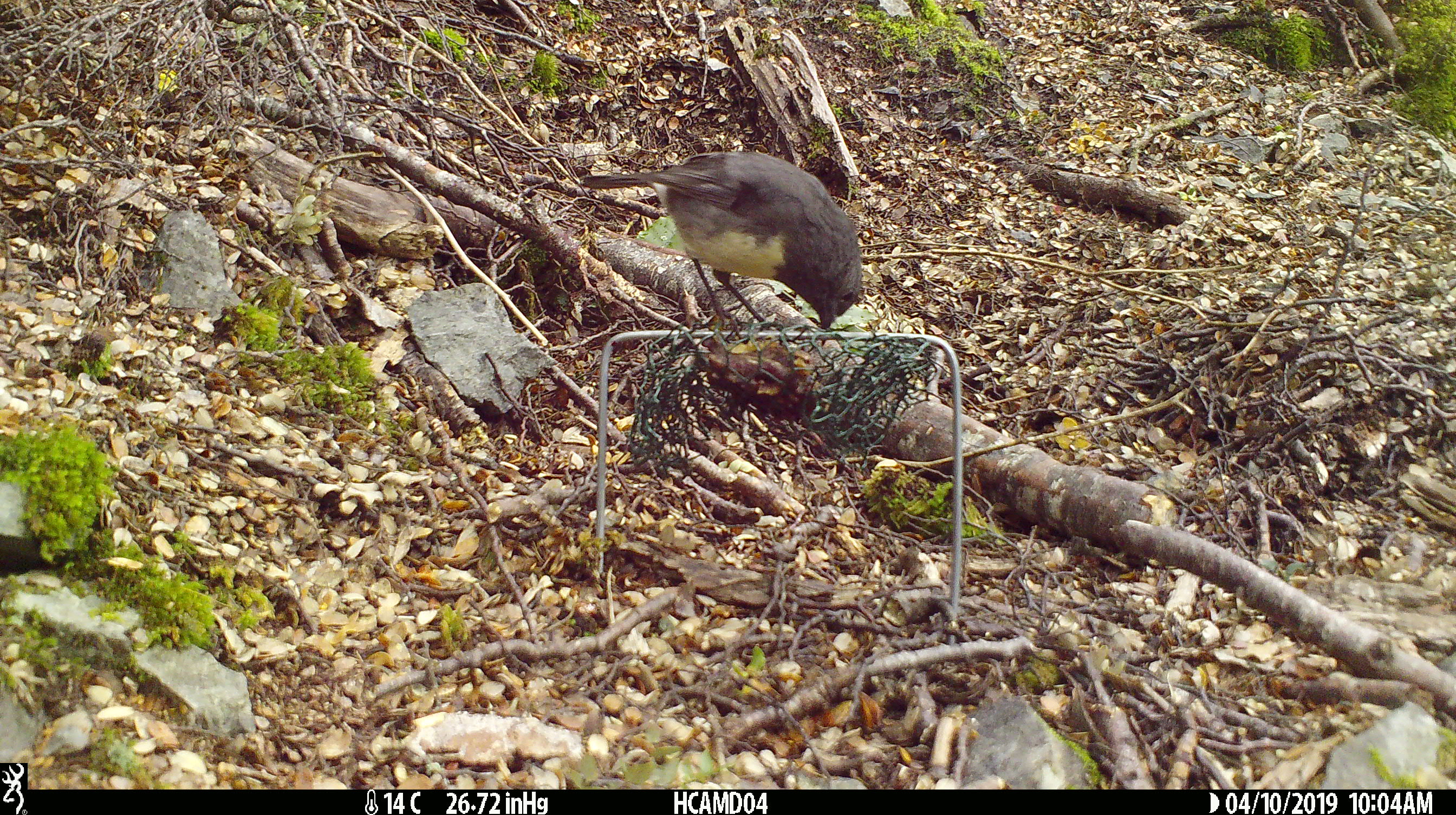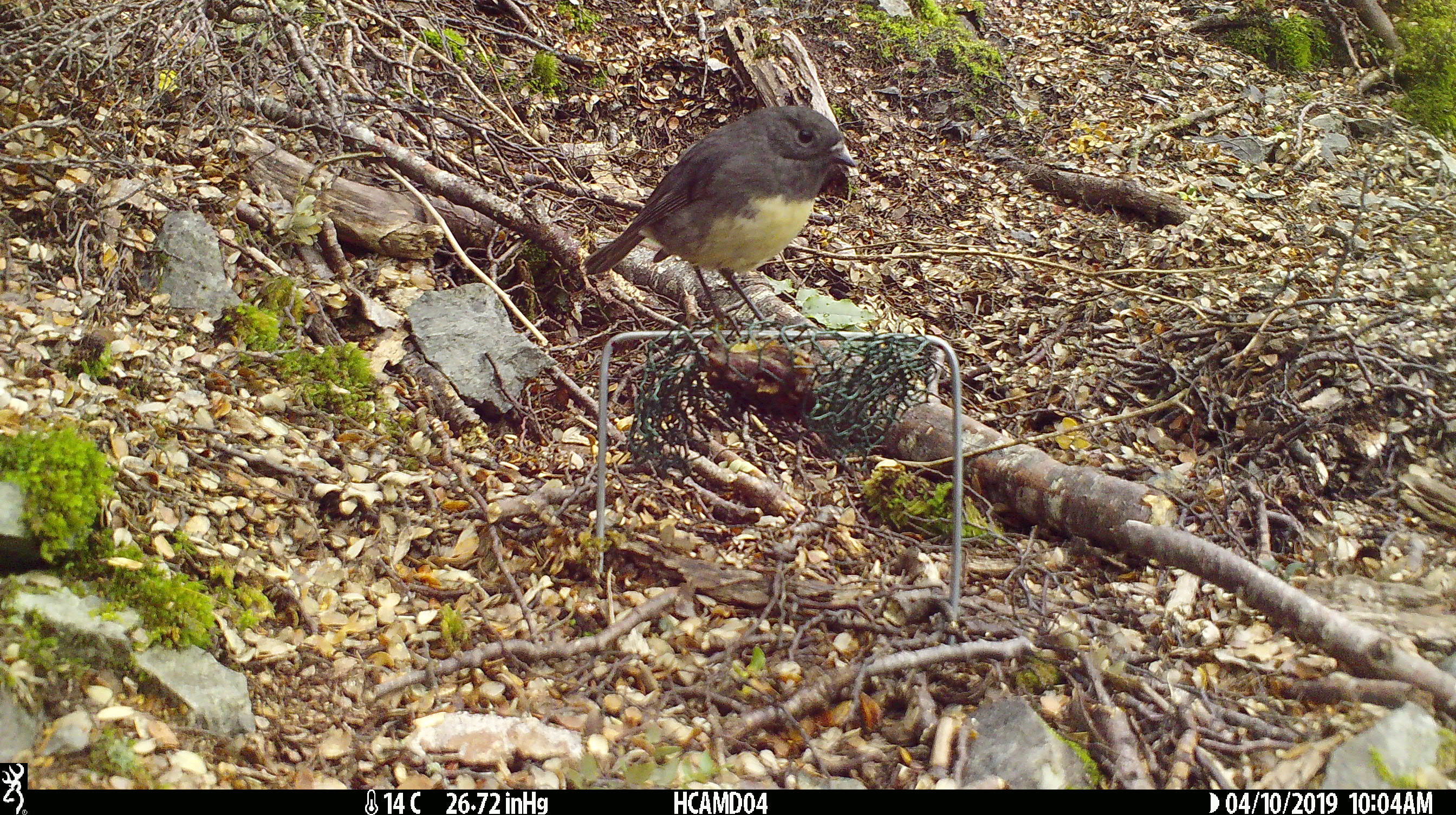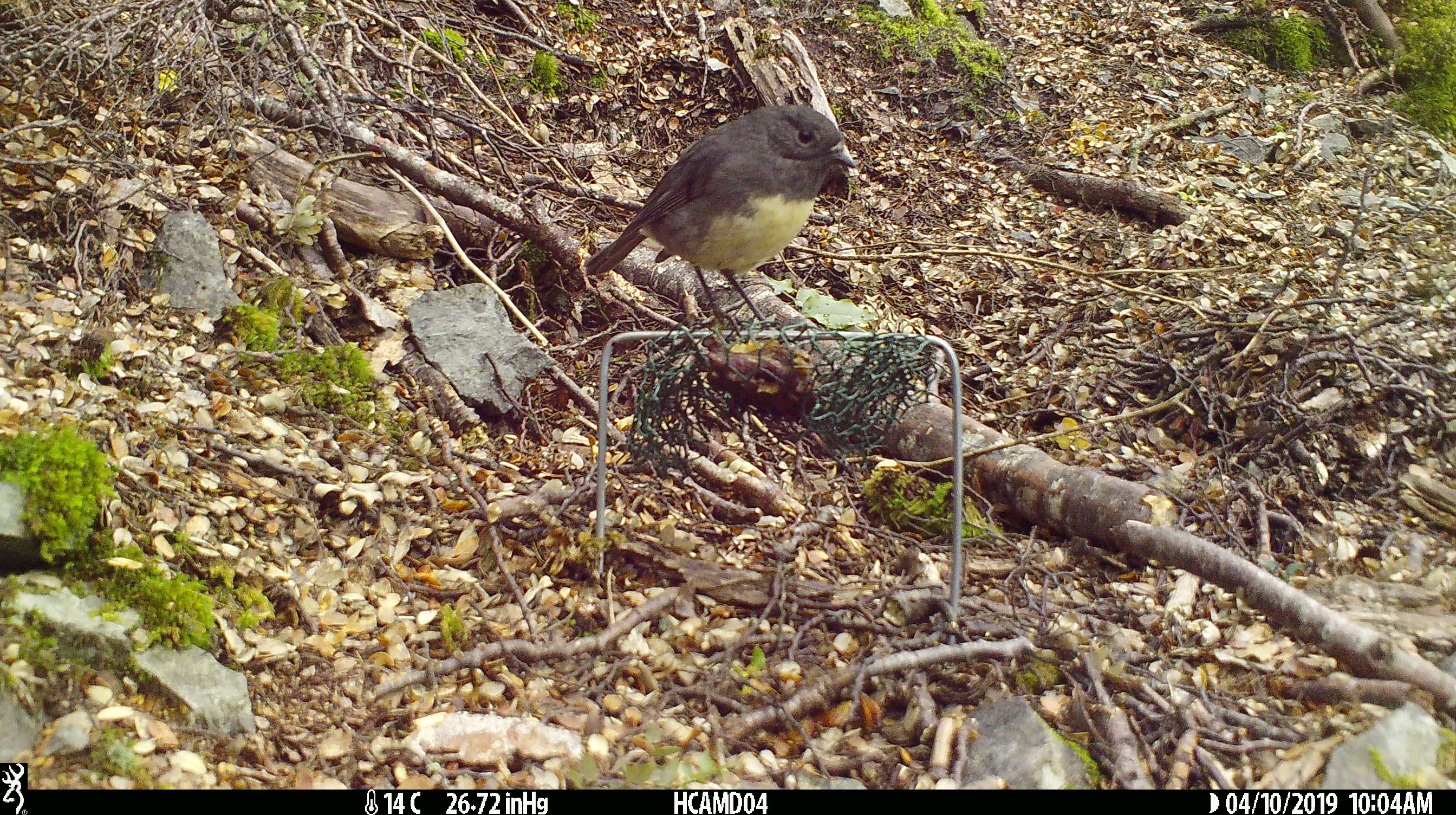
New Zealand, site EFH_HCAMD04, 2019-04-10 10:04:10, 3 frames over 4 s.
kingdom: Animalia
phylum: Chordata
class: Aves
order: Passeriformes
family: Petroicidae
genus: Petroica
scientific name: Petroica australis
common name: new zealand robin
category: robin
Robin (new zealand robin) (Petroica australis).